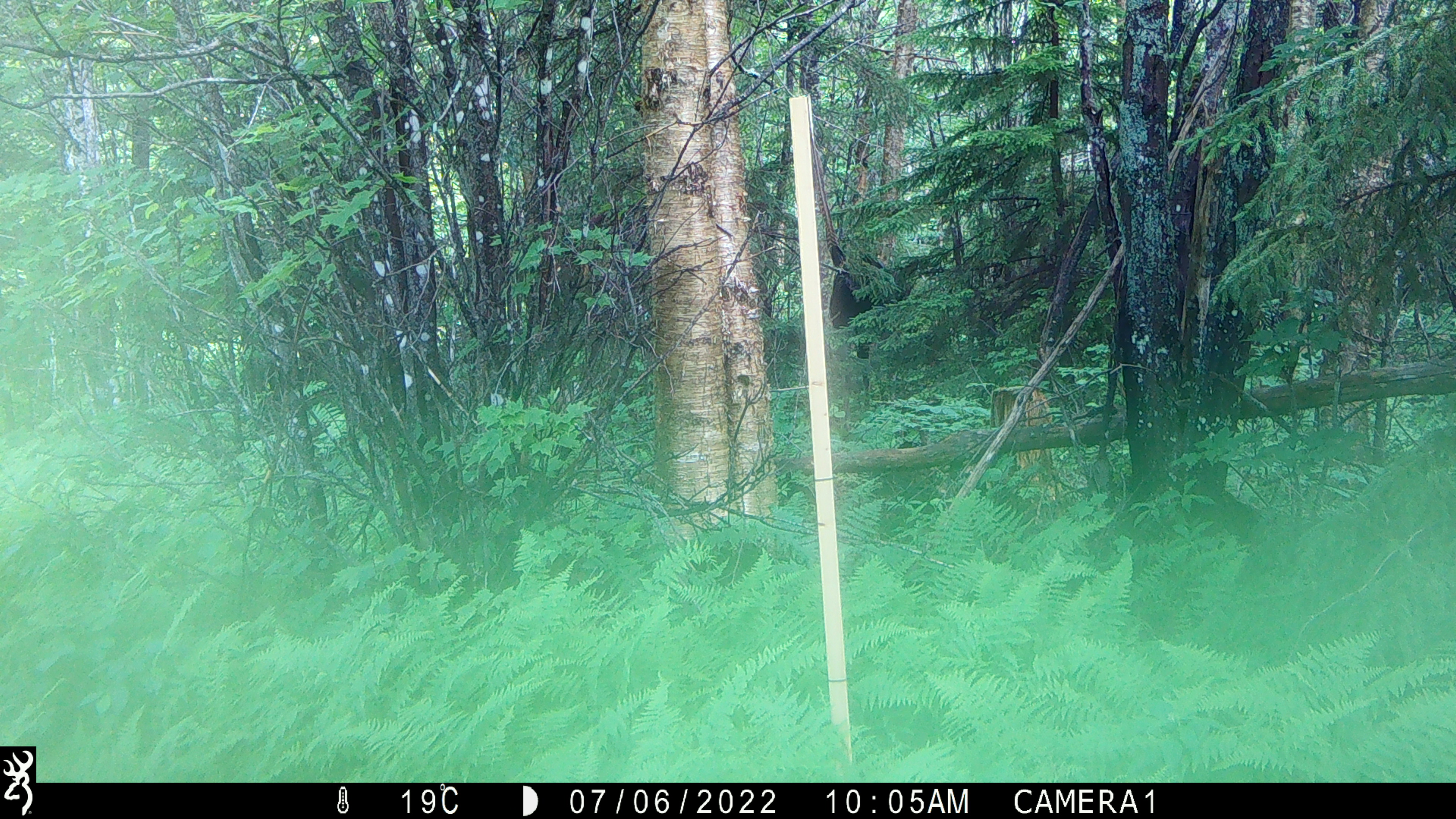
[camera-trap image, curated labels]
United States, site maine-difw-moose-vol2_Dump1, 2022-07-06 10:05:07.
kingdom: Animalia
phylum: Chordata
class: Mammalia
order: Artiodactyla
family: Cervidae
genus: Alces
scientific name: Alces alces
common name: moose